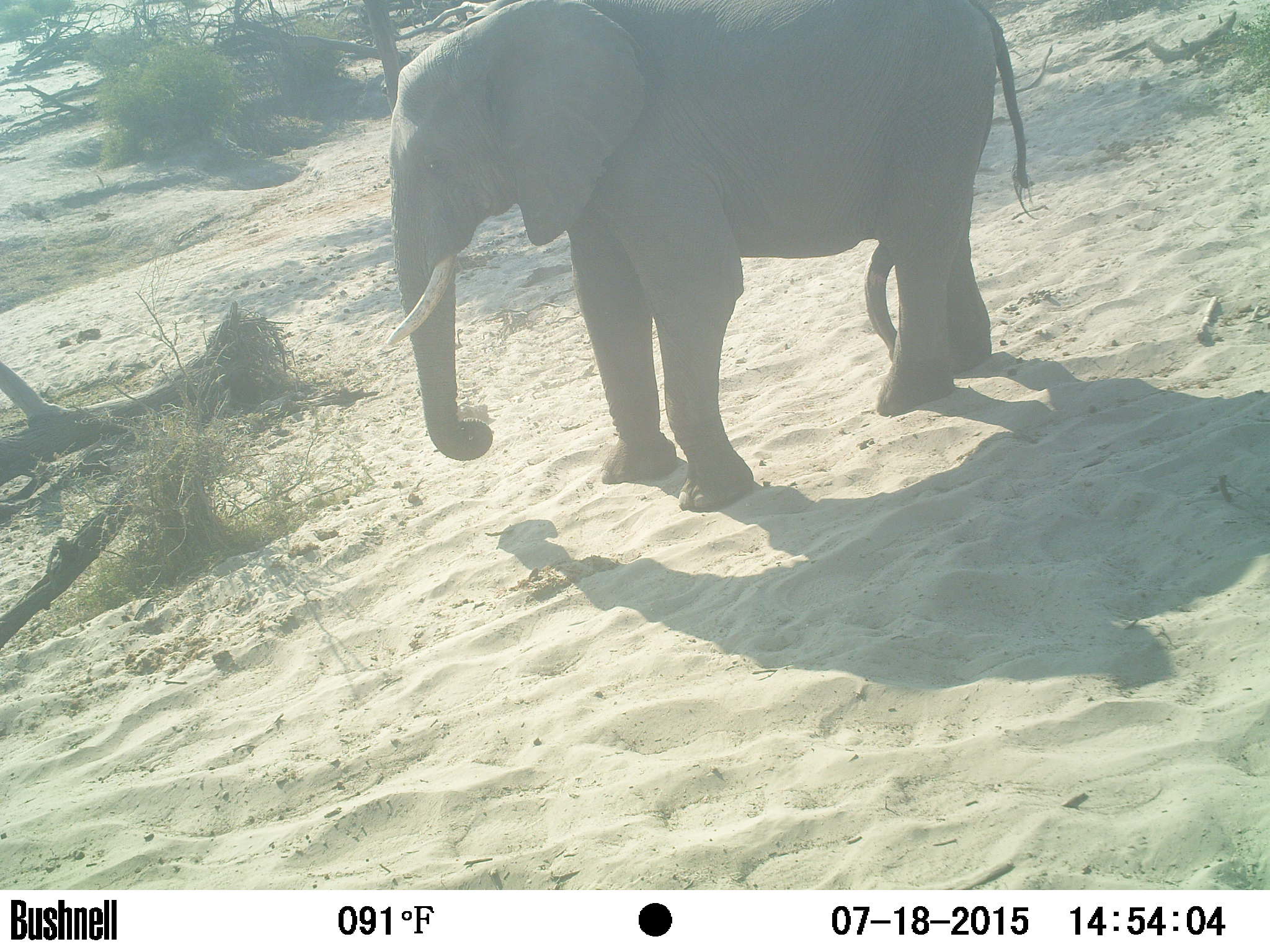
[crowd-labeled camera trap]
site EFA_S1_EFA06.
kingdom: Animalia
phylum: Chordata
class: Mammalia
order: Proboscidea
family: Elephantidae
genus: Loxodonta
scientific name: Loxodonta africana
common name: african bush elephant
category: elephant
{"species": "elephant (african bush elephant) (Loxodonta africana)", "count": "1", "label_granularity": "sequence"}